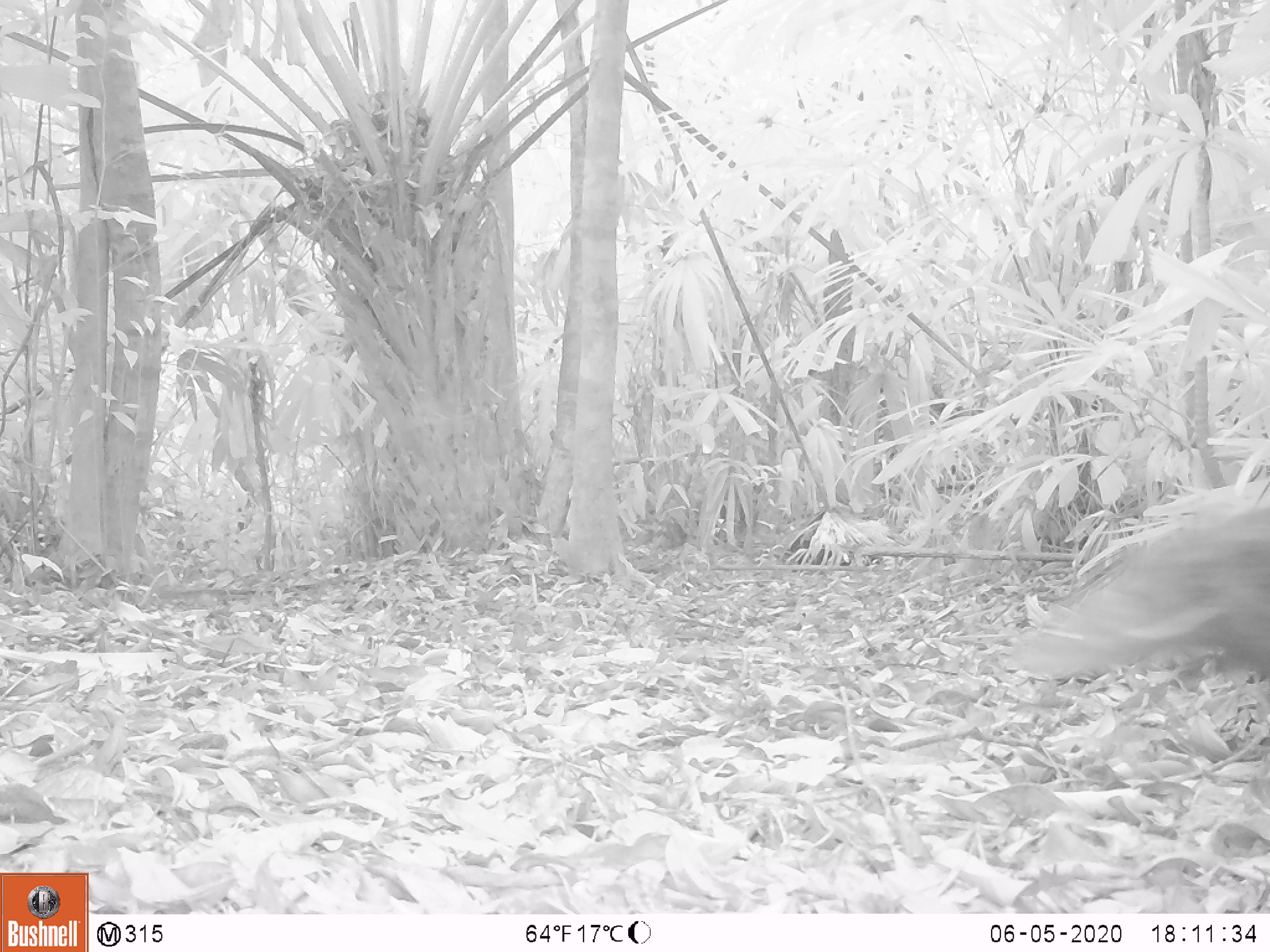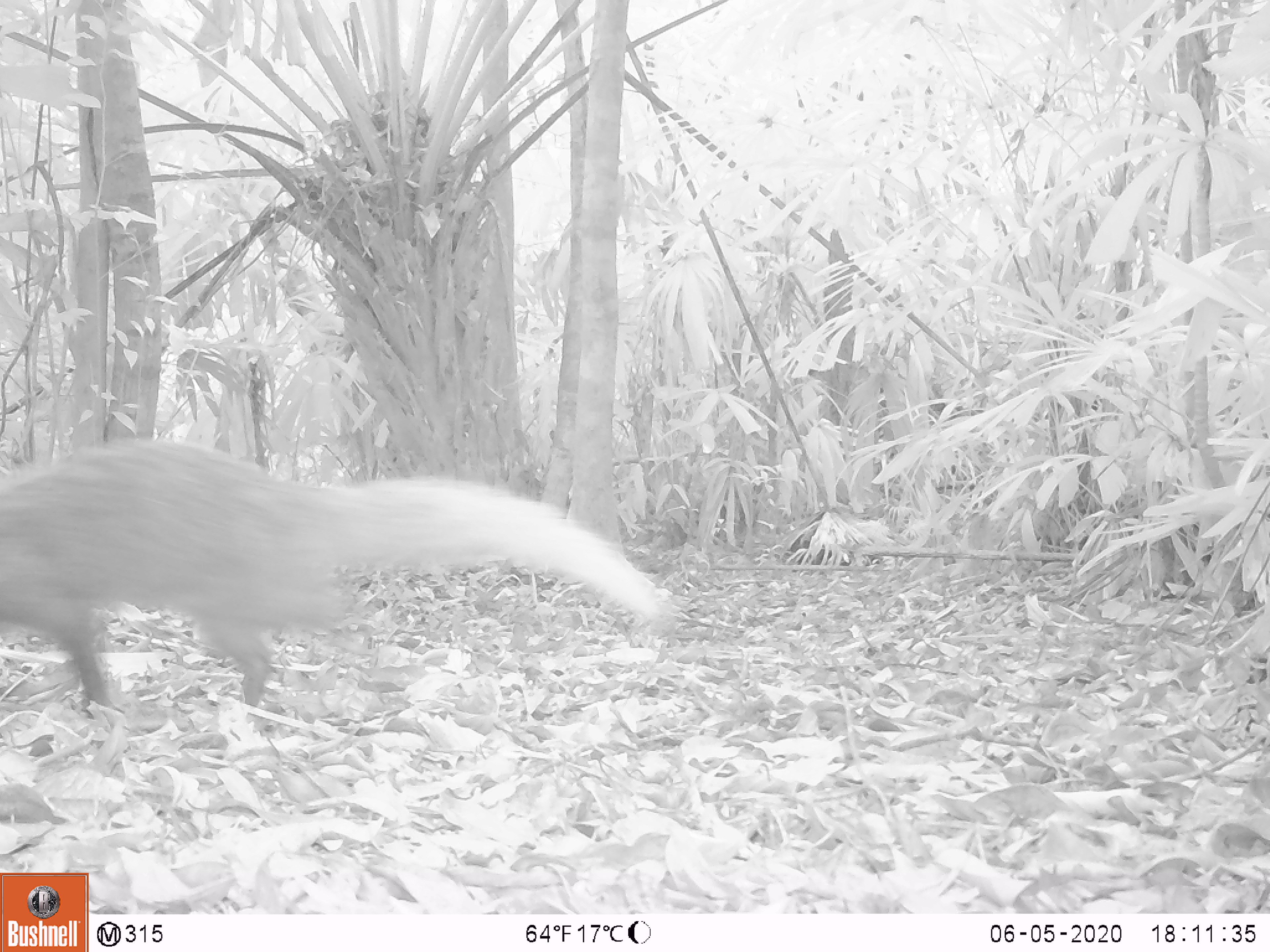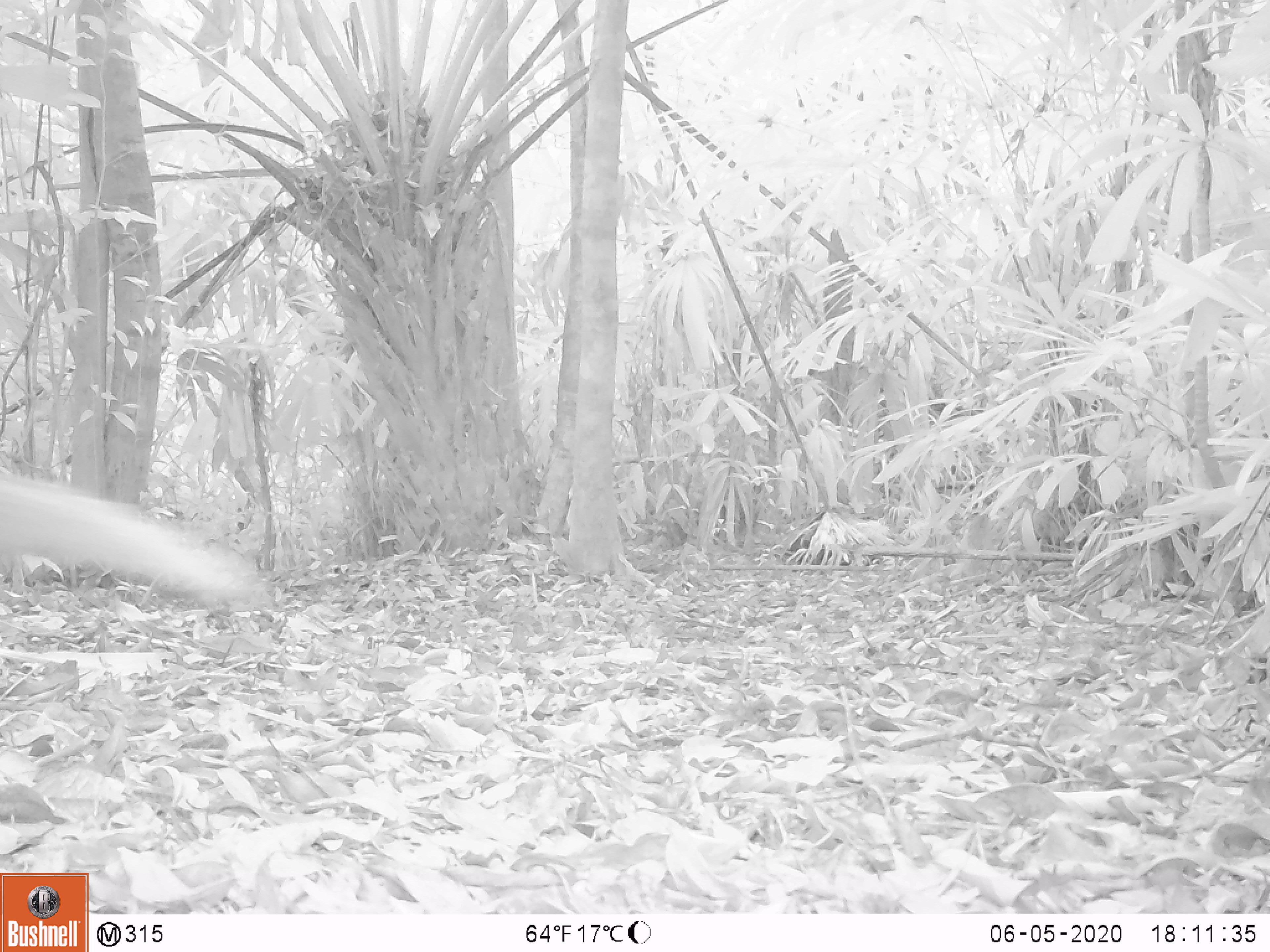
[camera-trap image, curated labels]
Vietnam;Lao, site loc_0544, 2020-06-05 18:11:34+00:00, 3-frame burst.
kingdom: Animalia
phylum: Chordata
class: Mammalia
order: Carnivora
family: Herpestidae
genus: Urva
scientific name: Urva urva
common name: crab-eating mongoose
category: crab eating mongoose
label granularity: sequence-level